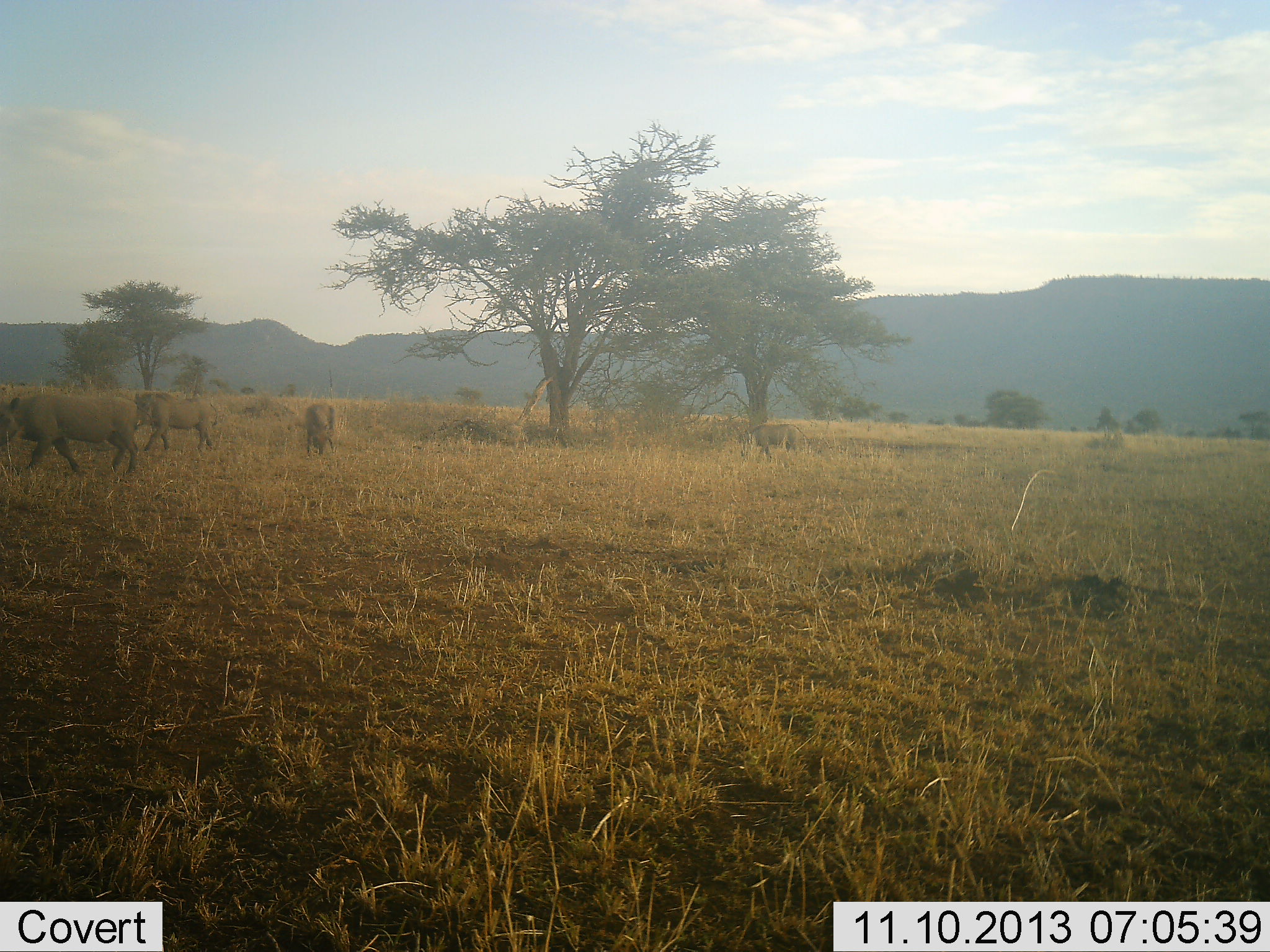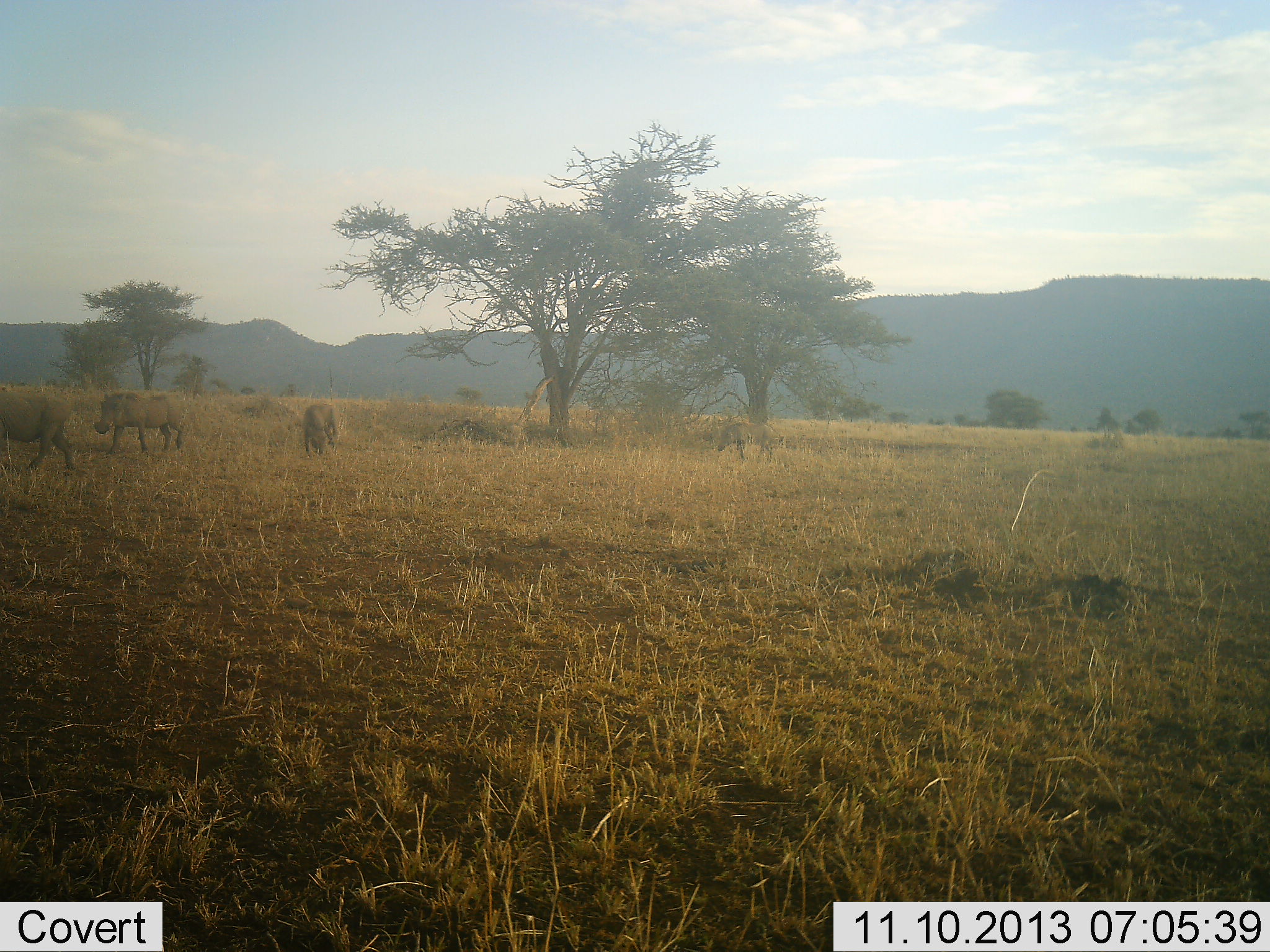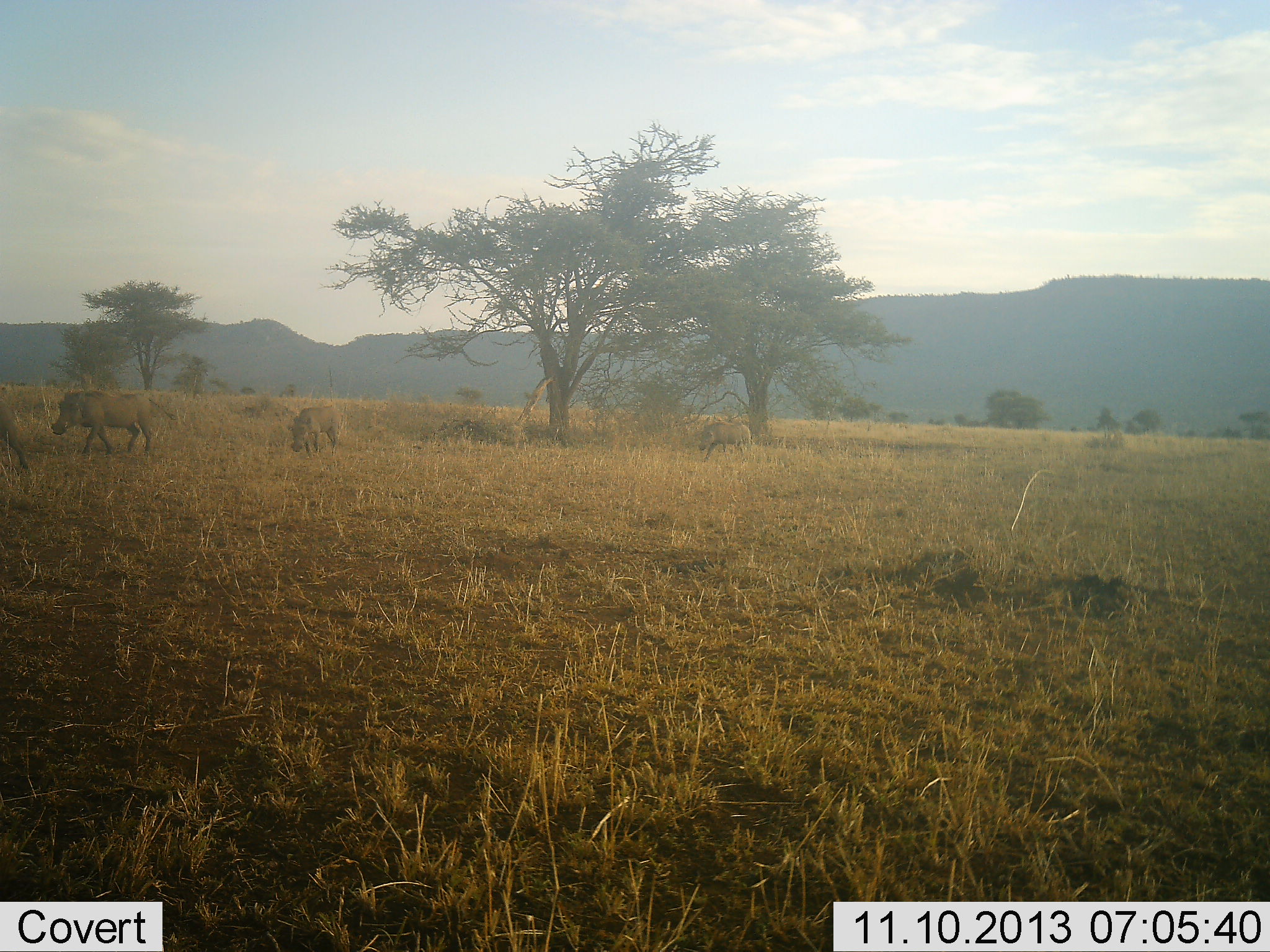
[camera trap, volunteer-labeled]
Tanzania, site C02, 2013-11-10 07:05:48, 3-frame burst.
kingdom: Animalia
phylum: Chordata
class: Mammalia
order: Artiodactyla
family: Suidae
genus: Phacochoerus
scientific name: Phacochoerus africanus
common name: warthog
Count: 4.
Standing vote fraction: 10%.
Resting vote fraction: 0%.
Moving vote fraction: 100%.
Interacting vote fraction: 0%.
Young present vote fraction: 10%.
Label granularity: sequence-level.